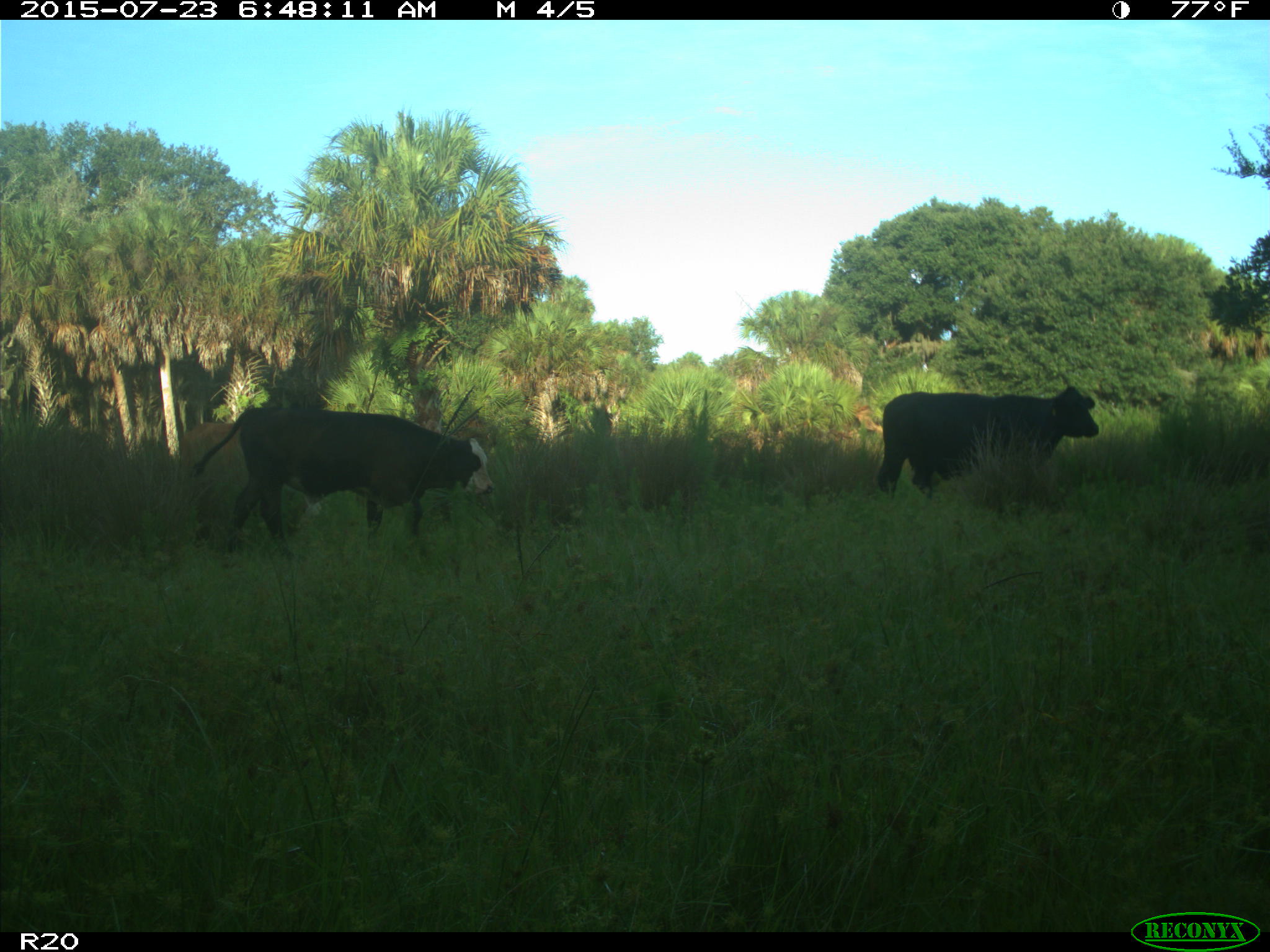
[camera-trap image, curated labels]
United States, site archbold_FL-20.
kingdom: Animalia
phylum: Chordata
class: Mammalia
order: Artiodactyla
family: Bovidae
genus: Bos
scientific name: Bos taurus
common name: domestic cow